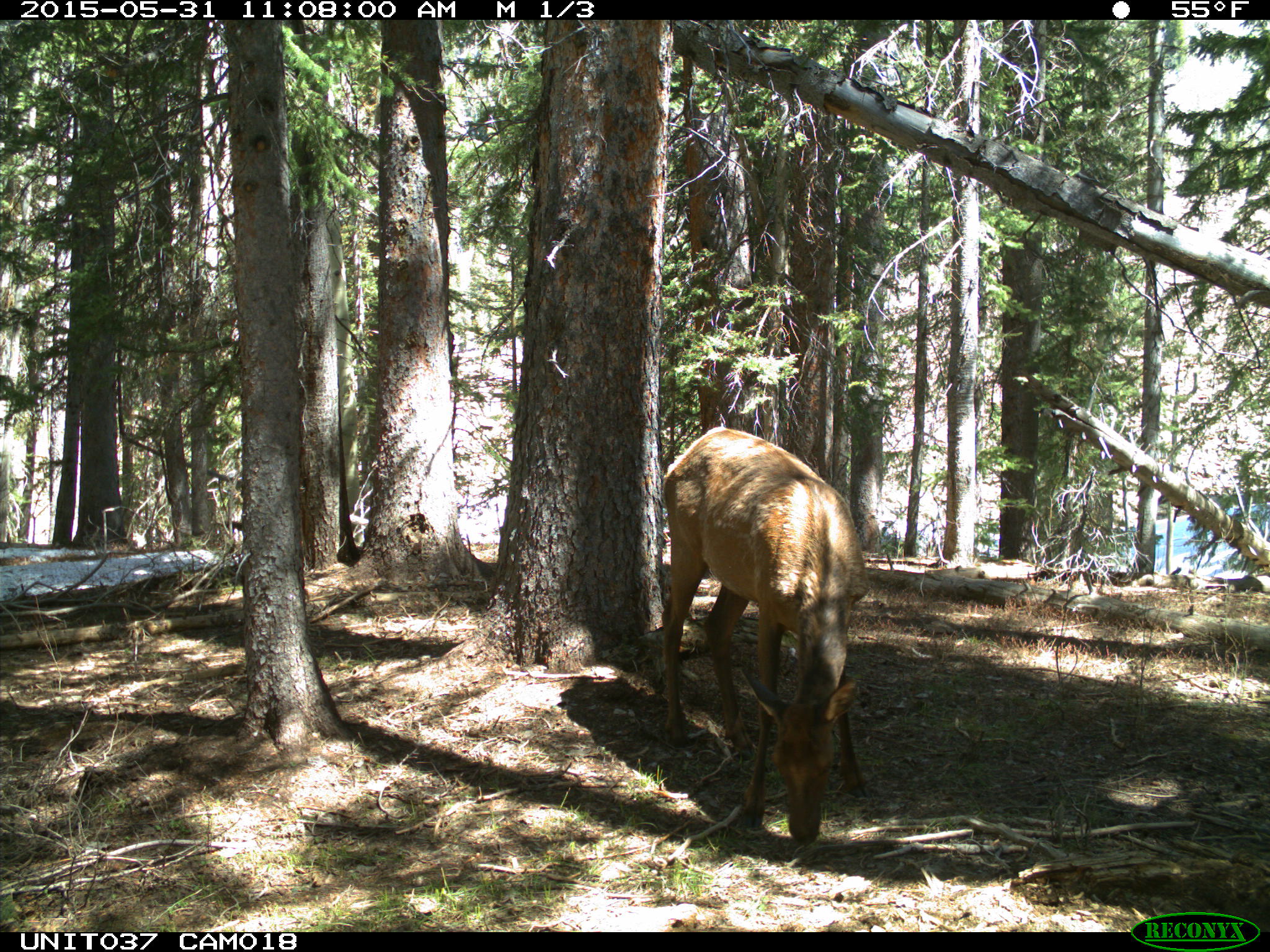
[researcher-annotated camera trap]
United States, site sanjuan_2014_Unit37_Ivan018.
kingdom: Animalia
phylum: Chordata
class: Mammalia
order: Artiodactyla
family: Cervidae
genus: Cervus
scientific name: Cervus elaphus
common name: red deer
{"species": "Cervus elaphus (red deer)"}